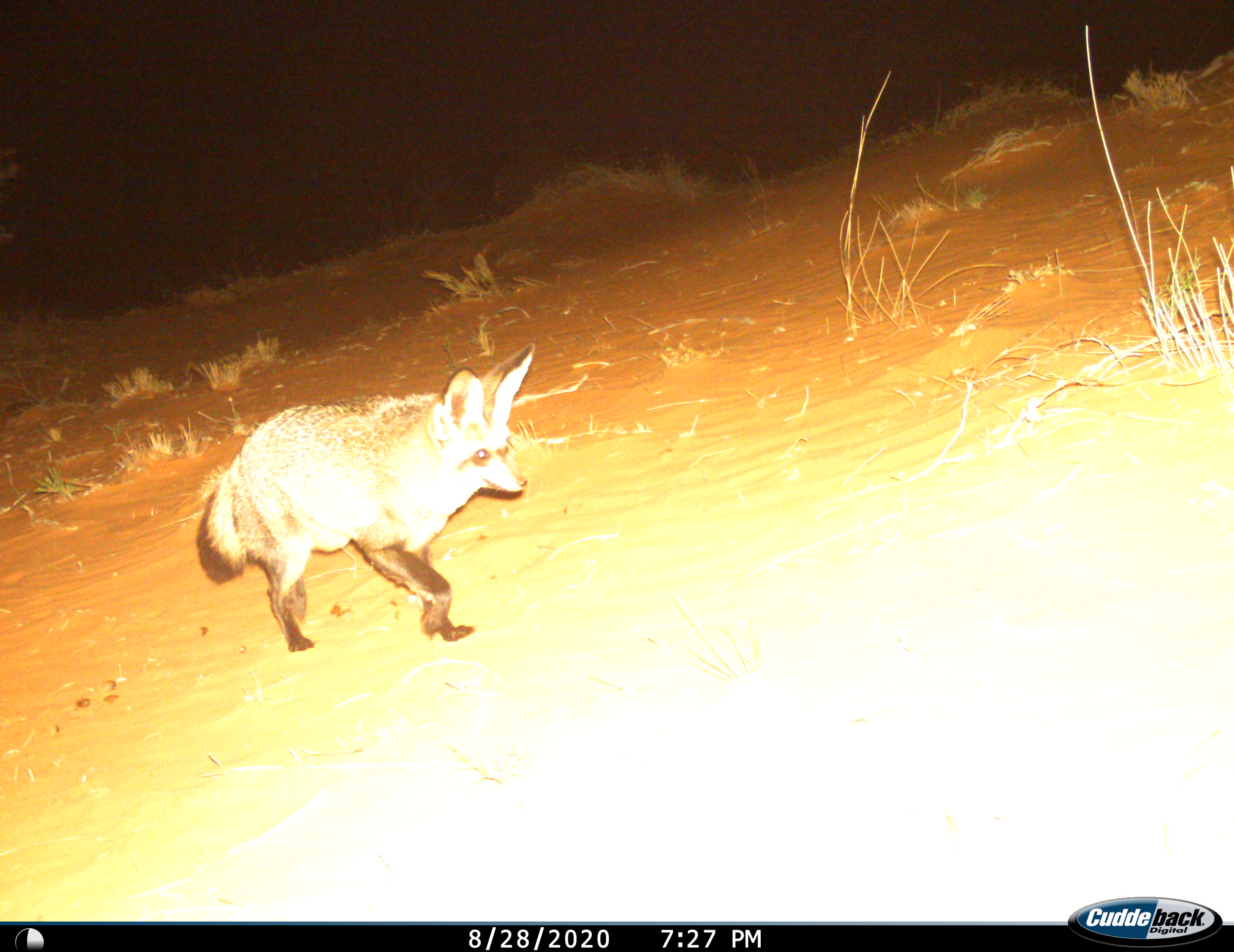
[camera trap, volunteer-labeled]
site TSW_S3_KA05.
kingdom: Animalia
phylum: Chordata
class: Mammalia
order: Carnivora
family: Canidae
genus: Otocyon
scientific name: Otocyon megalotis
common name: bat-eared fox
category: foxbateared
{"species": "foxbateared (bat-eared fox) (Otocyon megalotis)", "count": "1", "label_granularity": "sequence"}